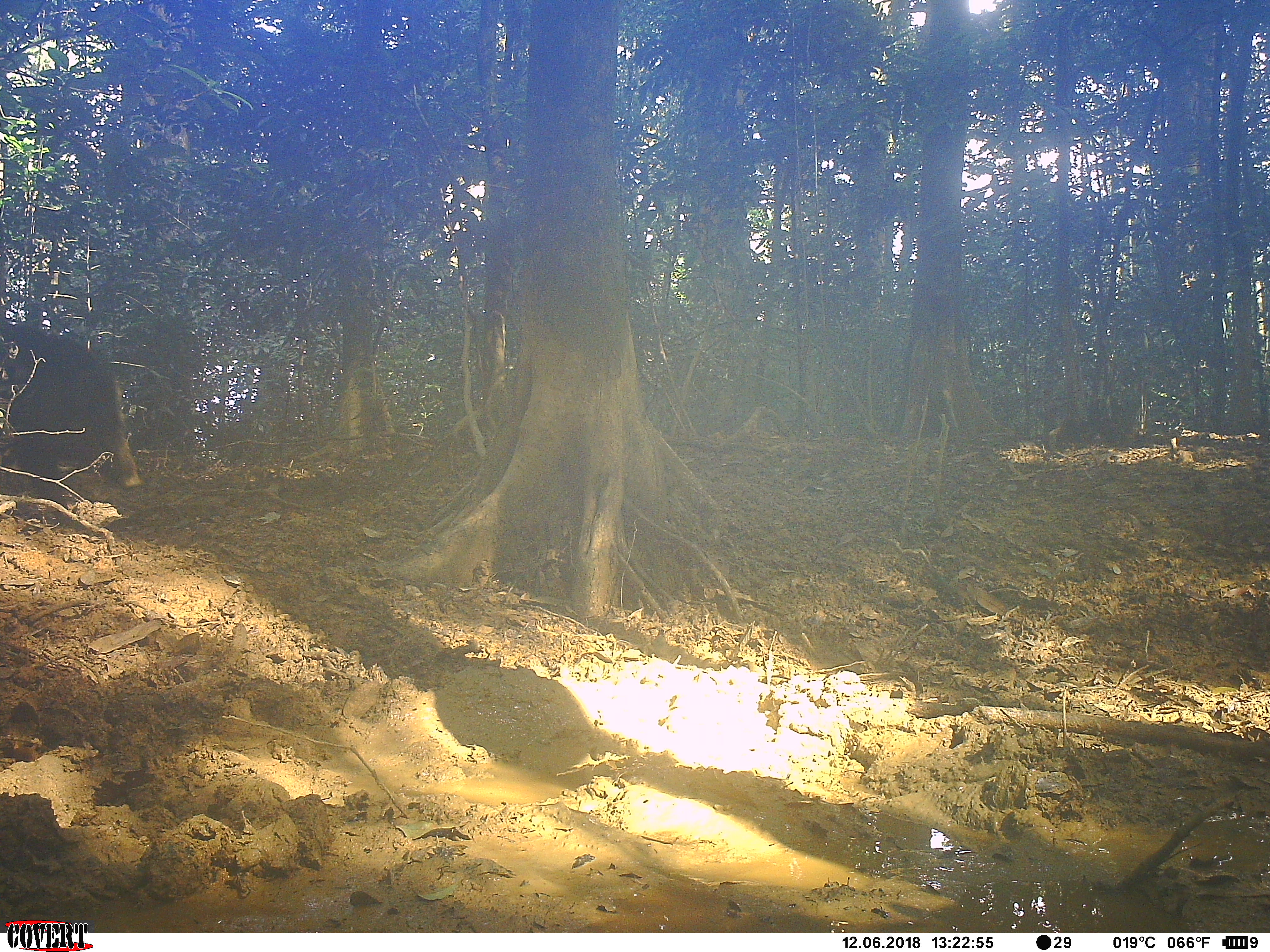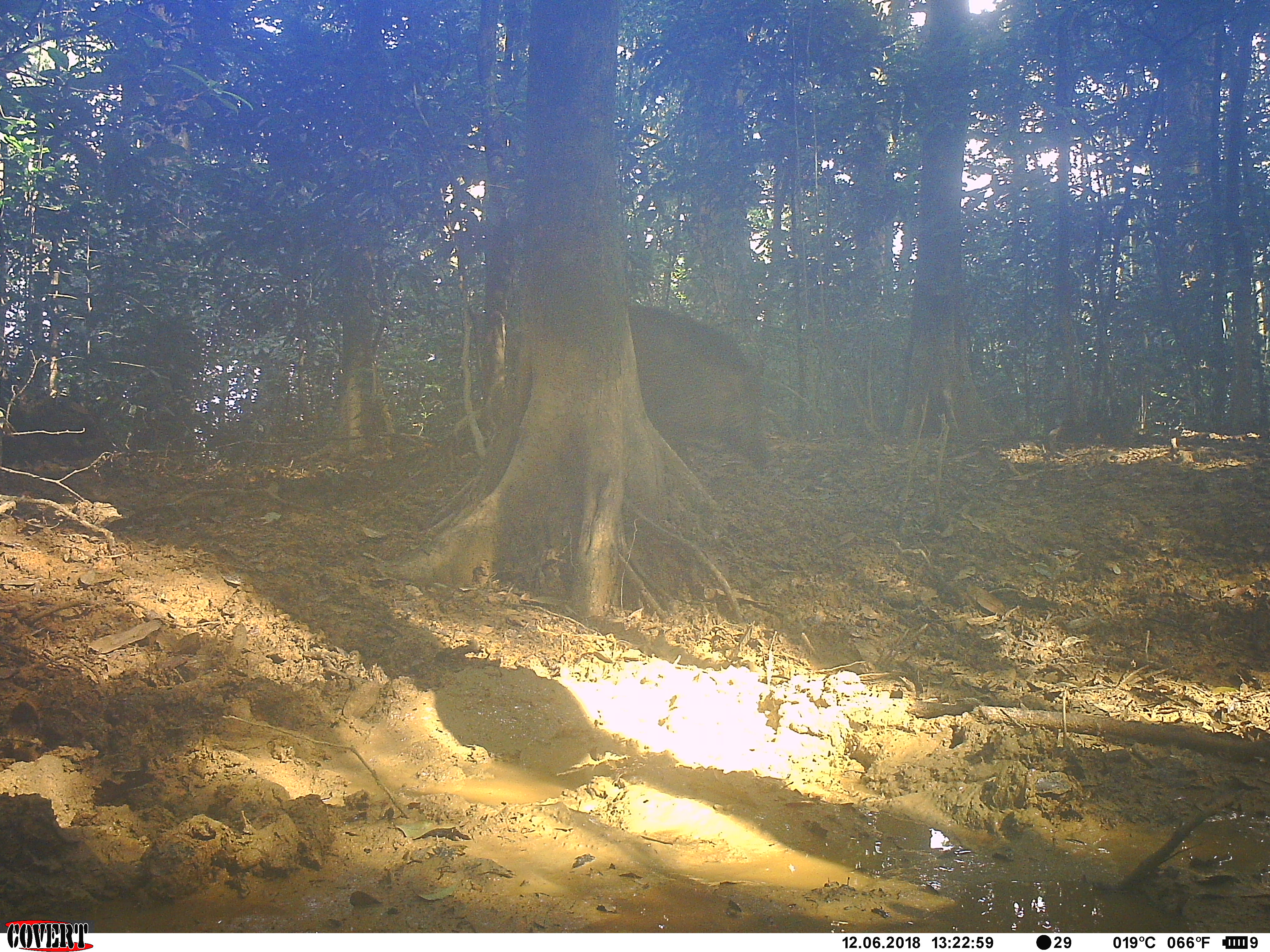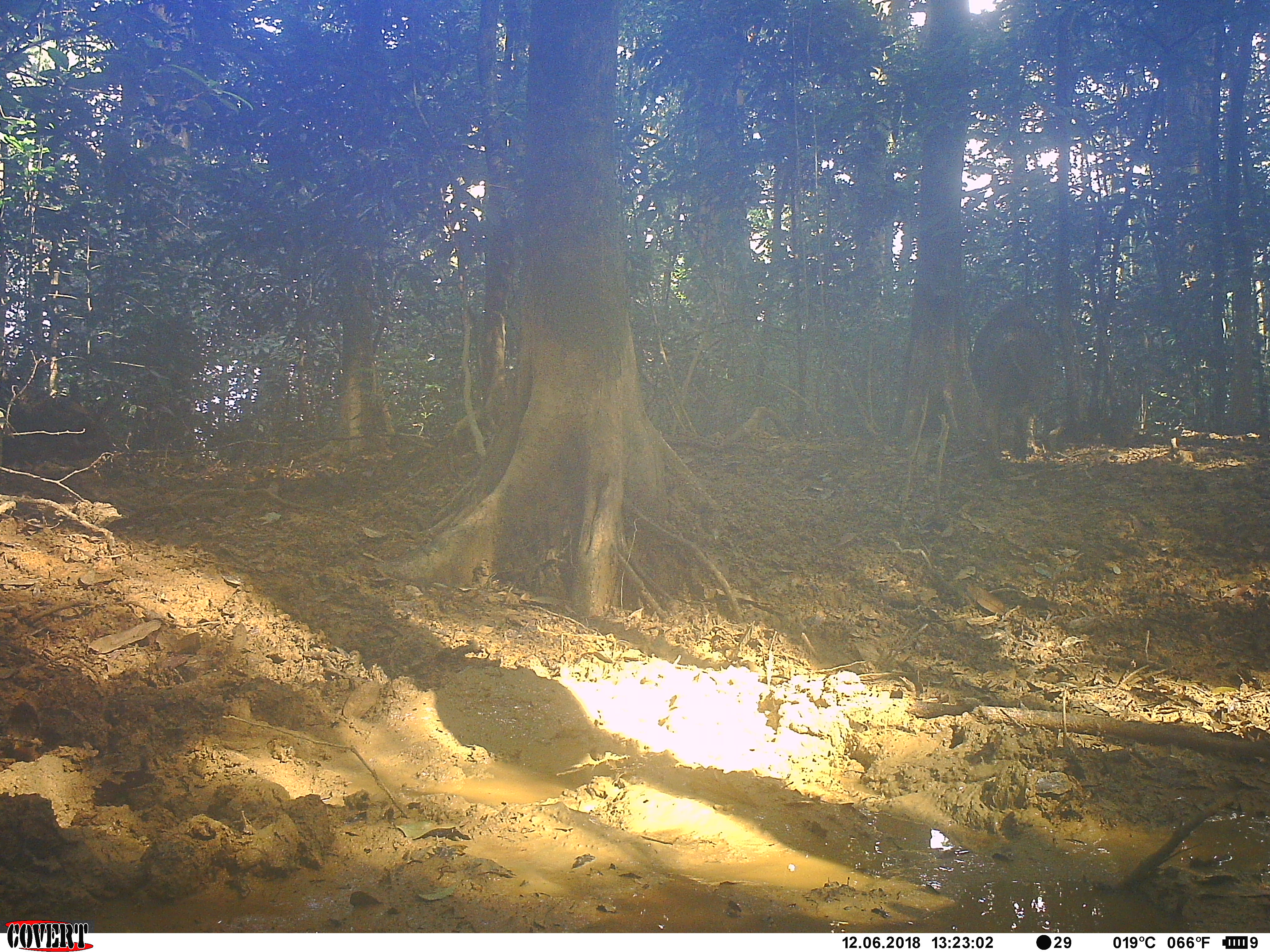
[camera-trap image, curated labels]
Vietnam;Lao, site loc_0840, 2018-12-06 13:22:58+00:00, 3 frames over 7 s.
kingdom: Animalia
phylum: Chordata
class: Mammalia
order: Artiodactyla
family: Suidae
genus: Sus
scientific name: Sus scrofa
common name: eurasian wild pig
Eurasian wild pig (Sus scrofa). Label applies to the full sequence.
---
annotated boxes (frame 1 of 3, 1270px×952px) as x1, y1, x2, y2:
eurasian wild pig: 2, 314, 143, 509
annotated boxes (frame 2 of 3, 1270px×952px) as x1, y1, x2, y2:
eurasian wild pig: 627, 303, 767, 477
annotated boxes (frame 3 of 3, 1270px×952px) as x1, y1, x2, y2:
eurasian wild pig: 970, 299, 1056, 478